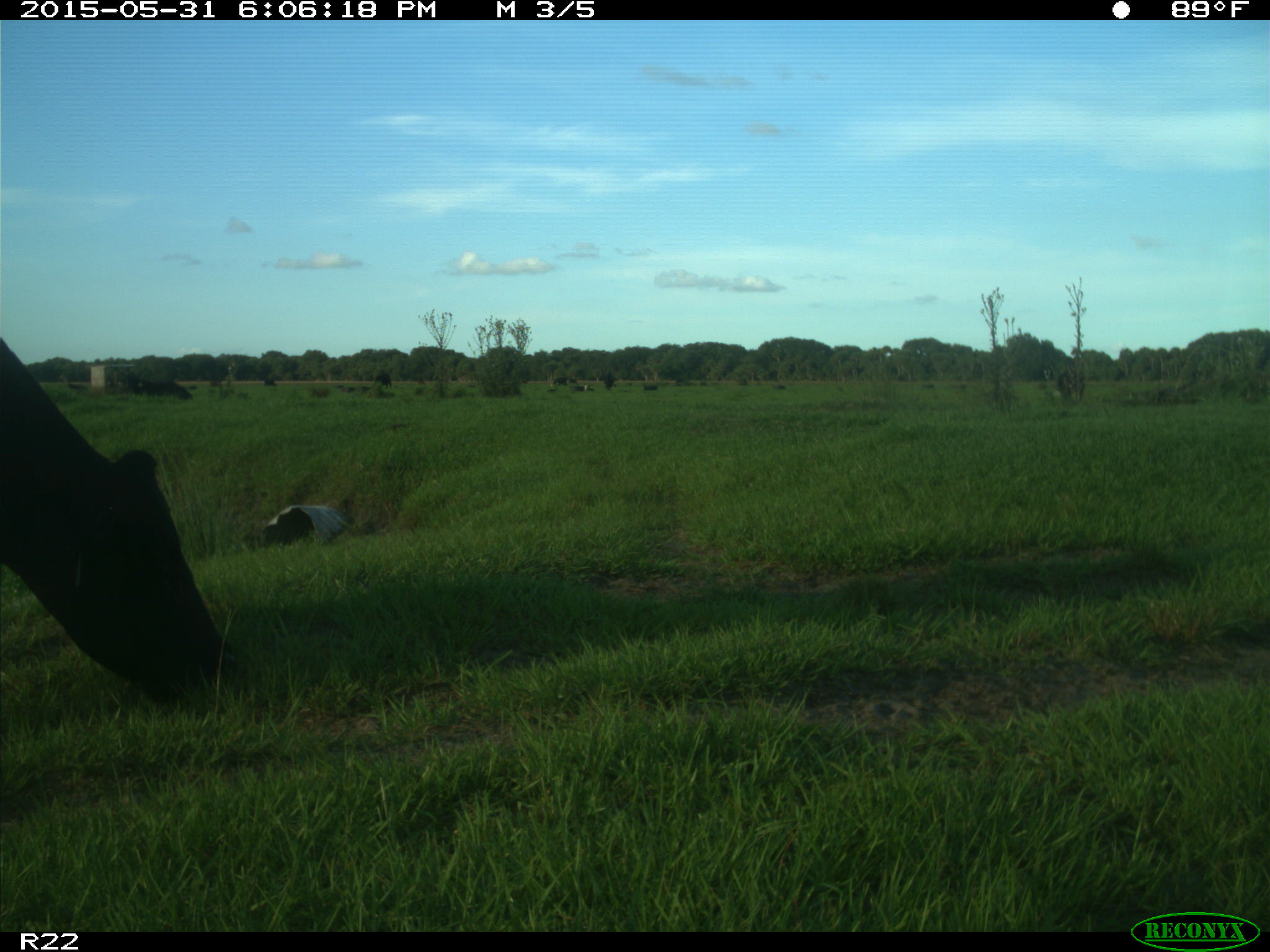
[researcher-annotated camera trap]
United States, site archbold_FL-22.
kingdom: Animalia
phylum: Chordata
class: Mammalia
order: Artiodactyla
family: Bovidae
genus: Bos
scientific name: Bos taurus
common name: domestic cow